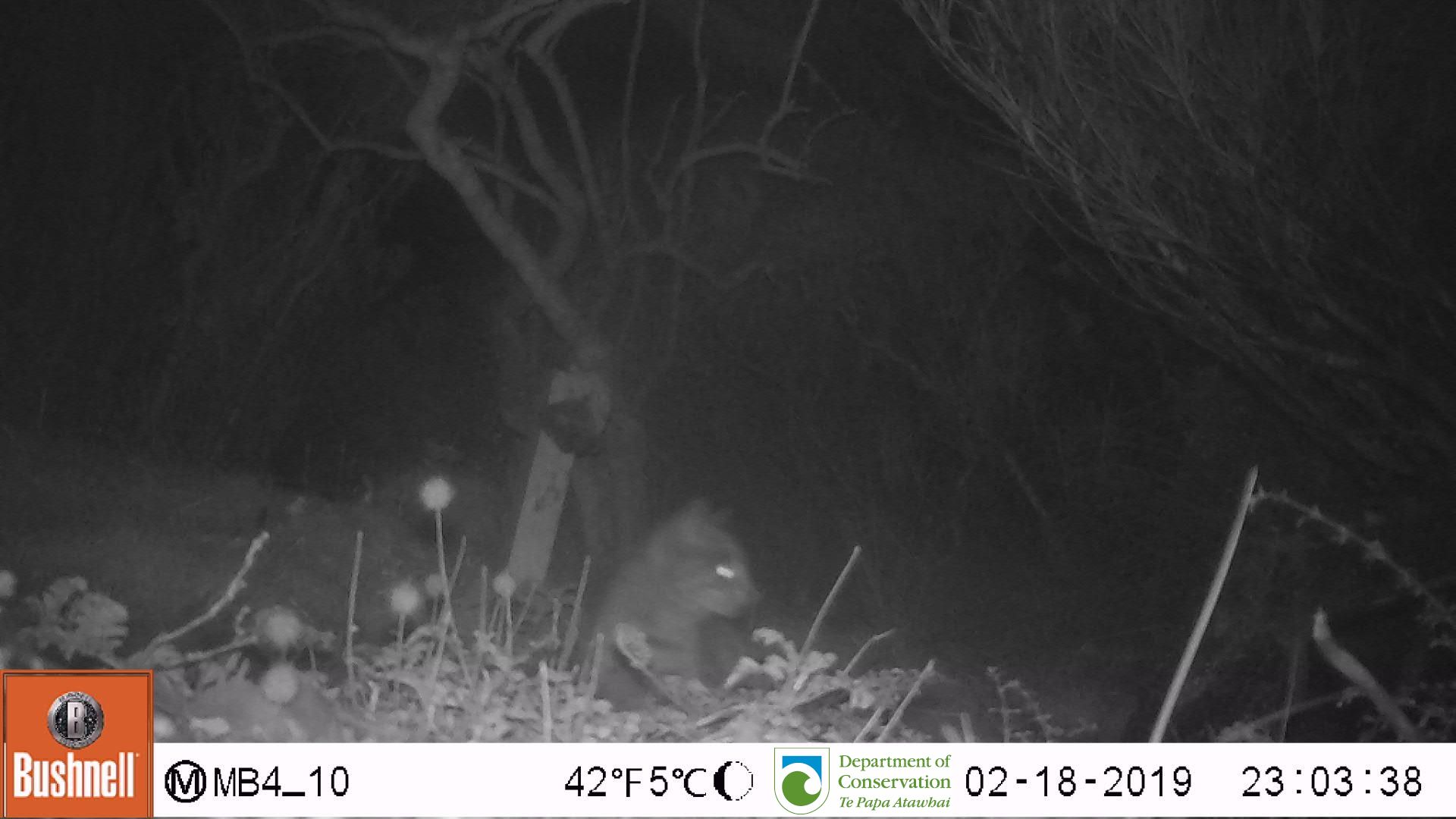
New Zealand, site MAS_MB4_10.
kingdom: Animalia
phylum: Chordata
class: Mammalia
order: Carnivora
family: Felidae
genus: Felis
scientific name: Felis catus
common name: domestic cat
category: cat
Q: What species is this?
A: Cat (domestic cat) (Felis catus).